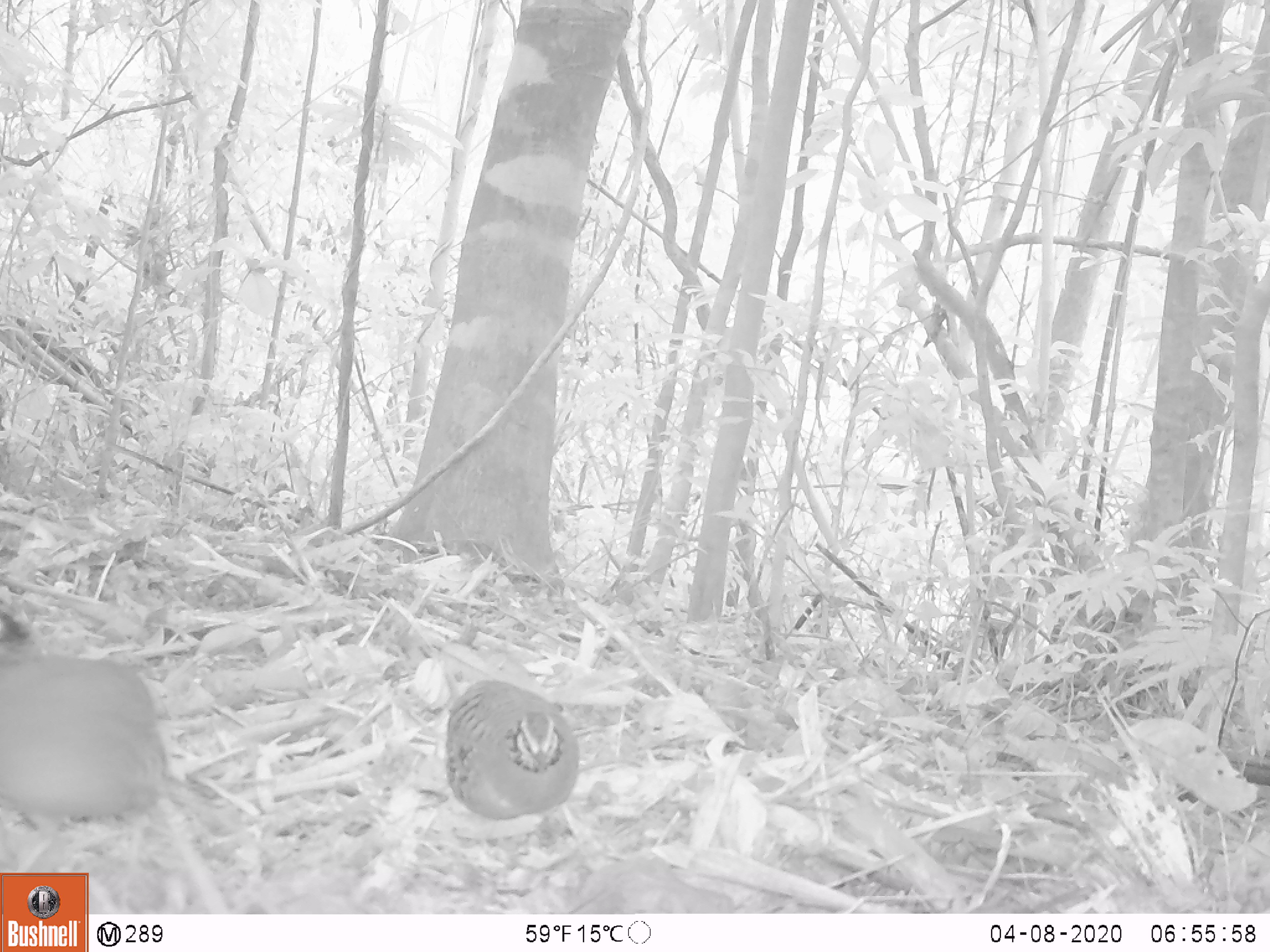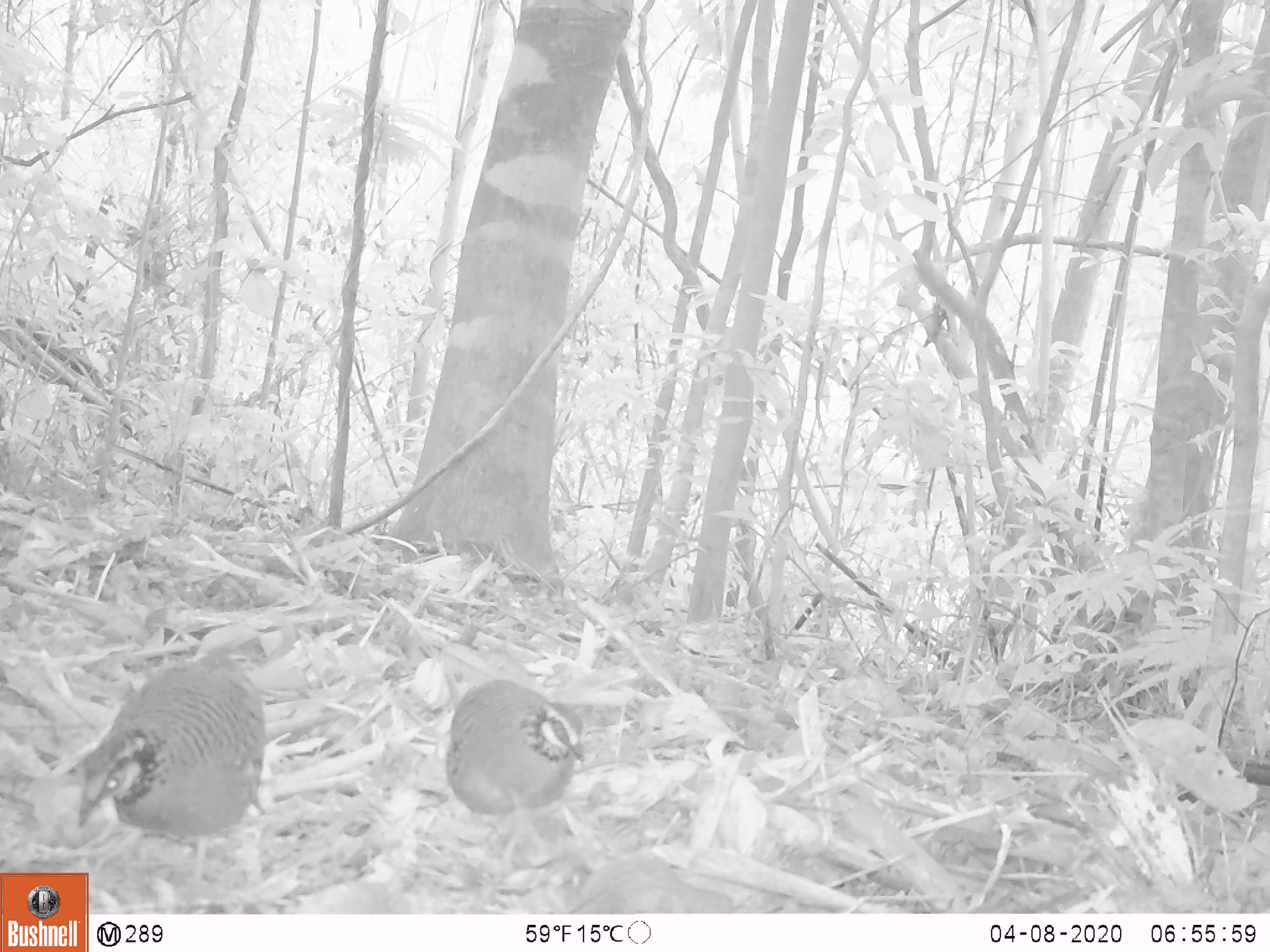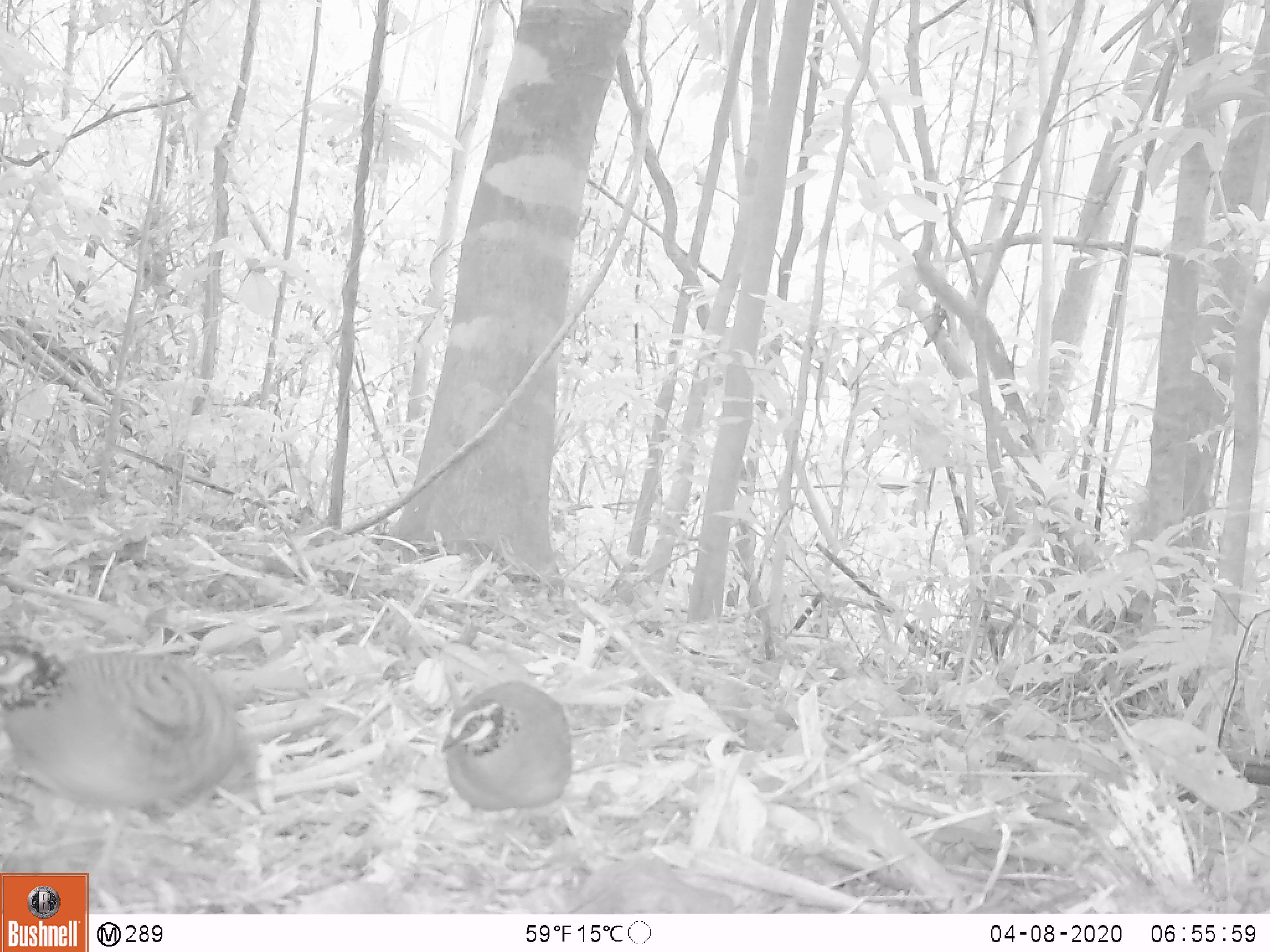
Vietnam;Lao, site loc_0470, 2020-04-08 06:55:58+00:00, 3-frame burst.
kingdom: Animalia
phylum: Chordata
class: Aves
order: Galliformes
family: Phasianidae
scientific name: Phasianidae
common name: partridge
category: unidentified partridge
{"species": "unidentified partridge (partridge) (Phasianidae)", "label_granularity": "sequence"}